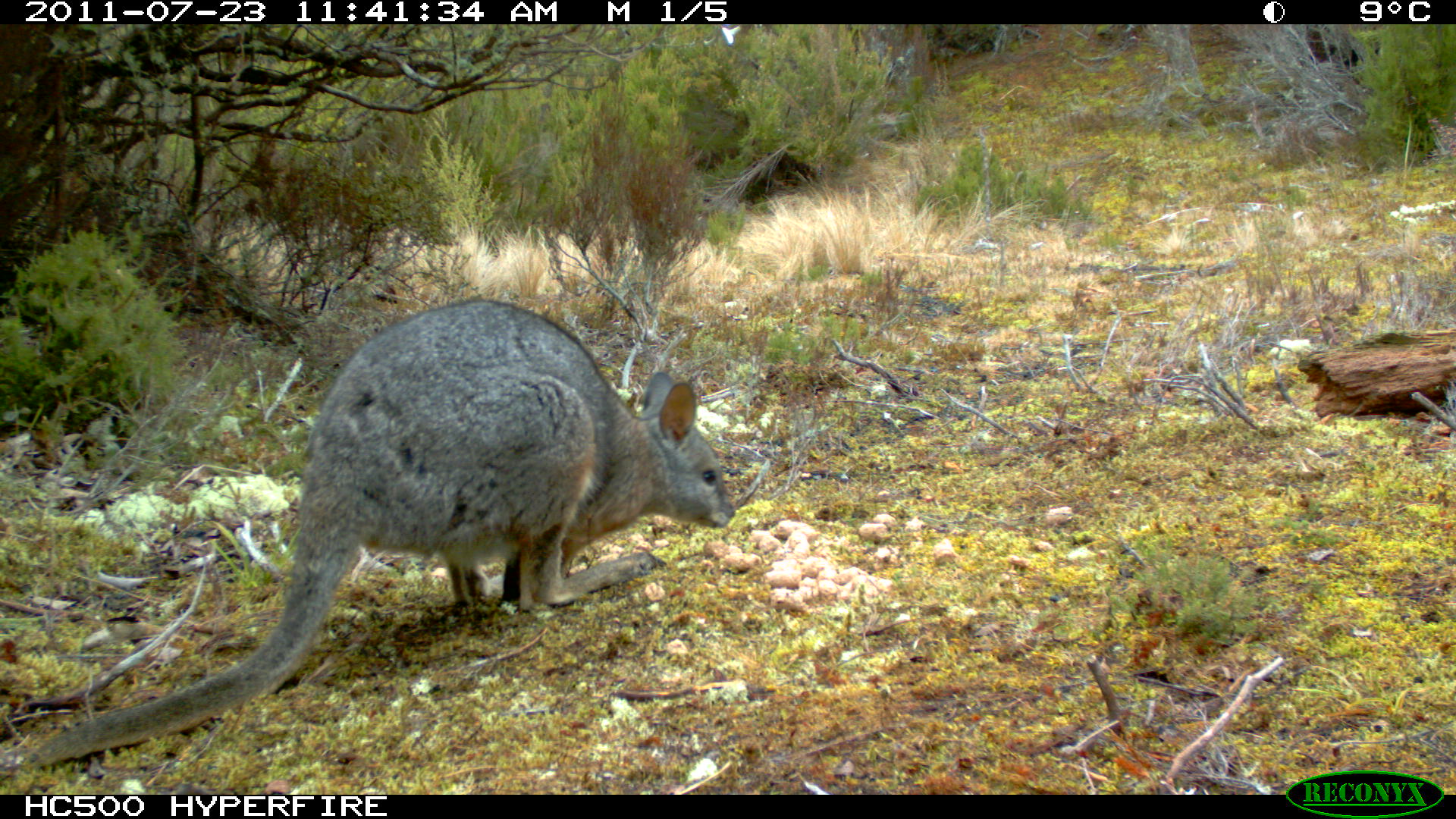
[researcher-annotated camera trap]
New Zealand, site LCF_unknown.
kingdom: Animalia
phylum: Chordata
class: Mammalia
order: Diprotodontia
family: Macropodidae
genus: Notamacropus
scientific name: Notamacropus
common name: wallaby